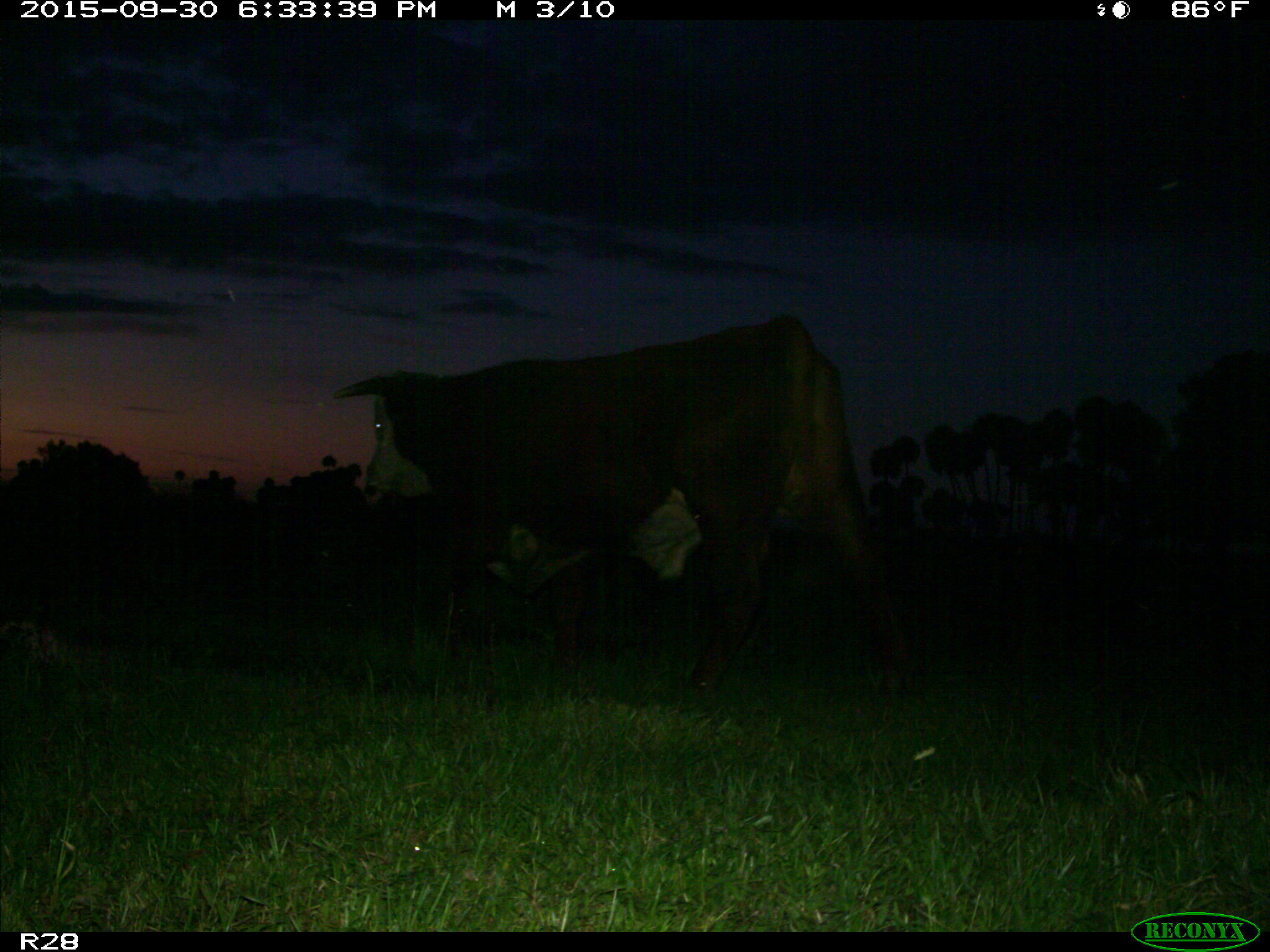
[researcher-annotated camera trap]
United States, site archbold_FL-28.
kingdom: Animalia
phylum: Chordata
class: Mammalia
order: Artiodactyla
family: Bovidae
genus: Bos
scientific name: Bos taurus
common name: domestic cow